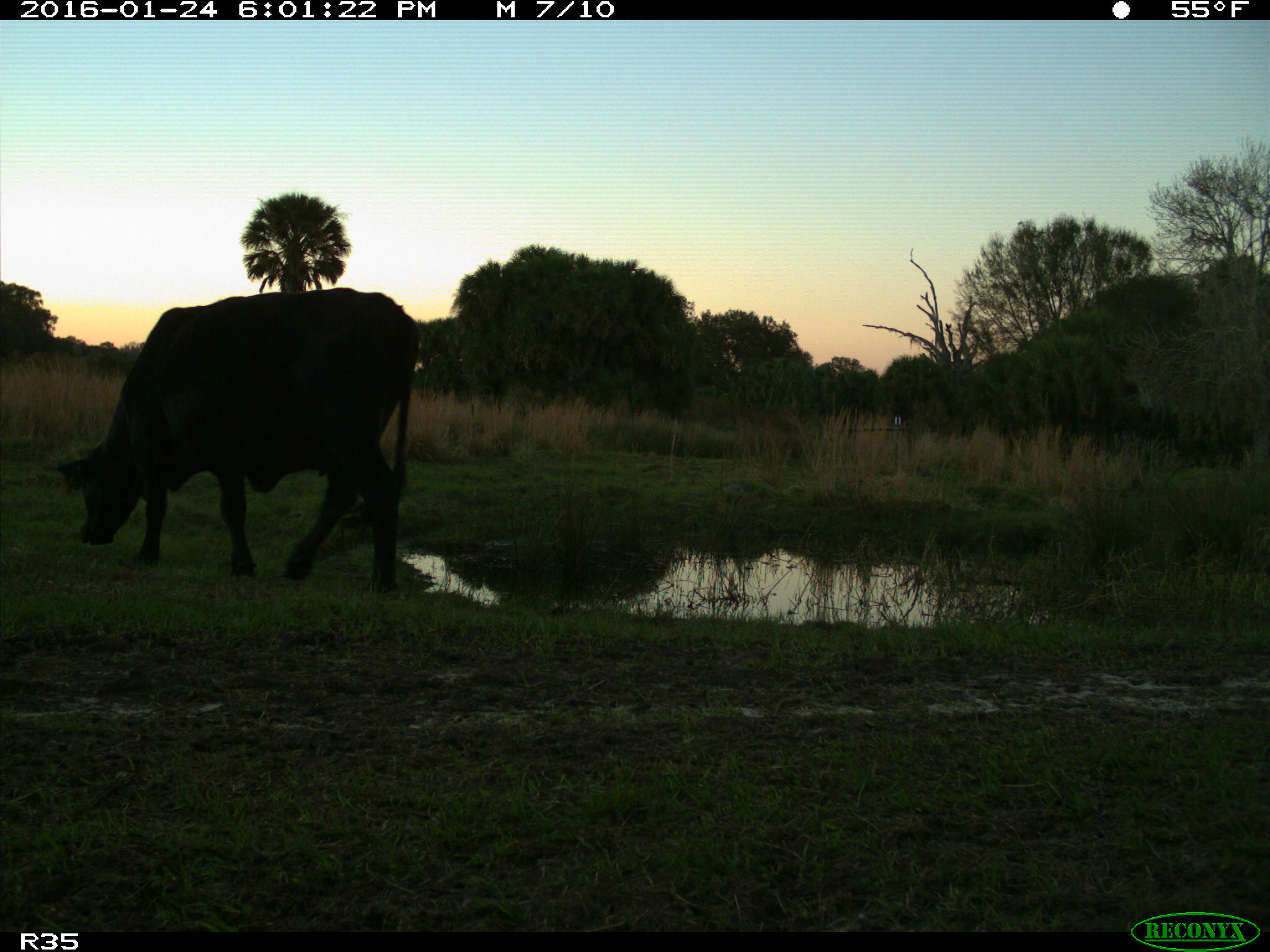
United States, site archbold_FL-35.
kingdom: Animalia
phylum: Chordata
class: Mammalia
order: Artiodactyla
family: Bovidae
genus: Bos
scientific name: Bos taurus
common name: domestic cow